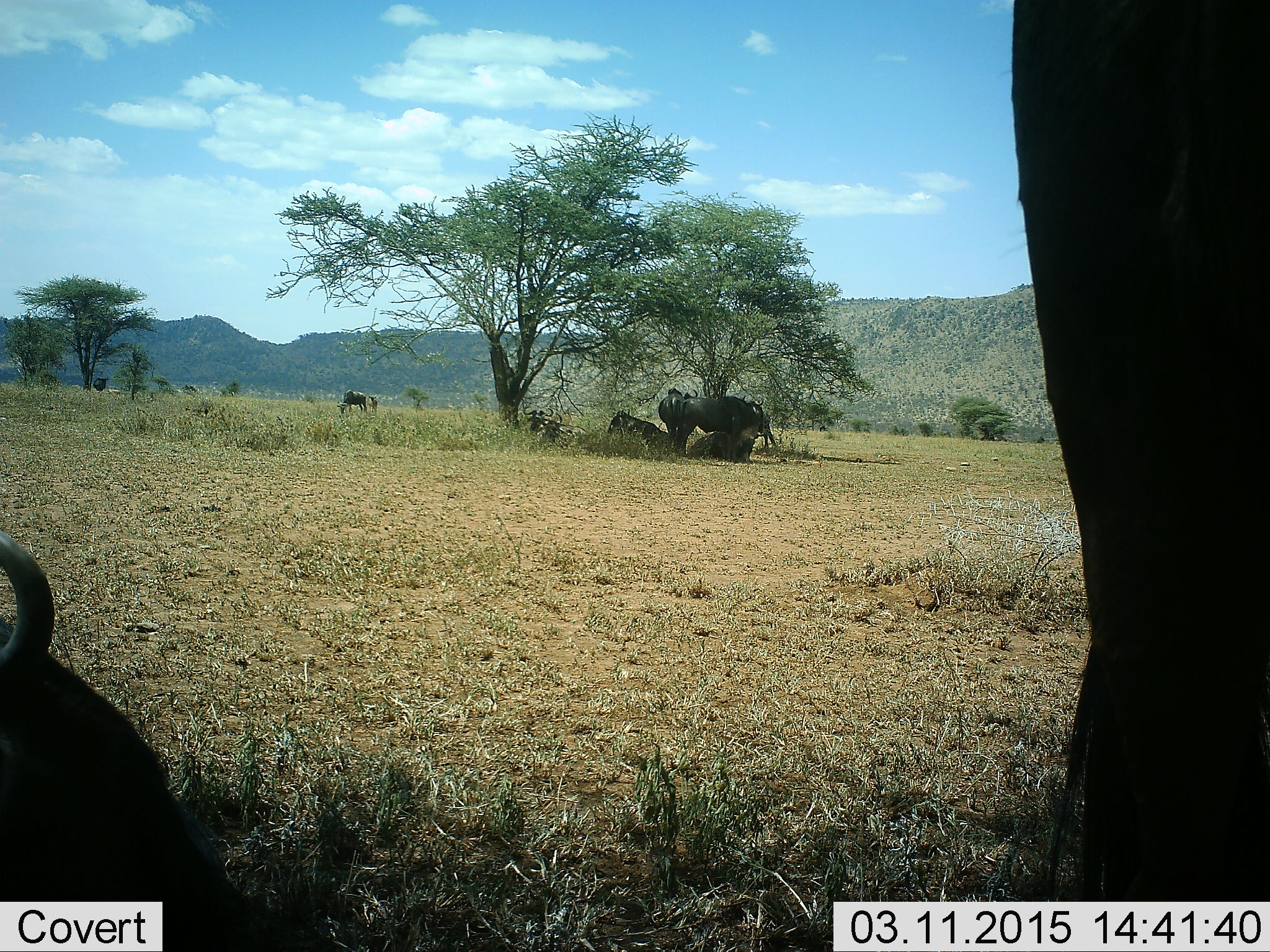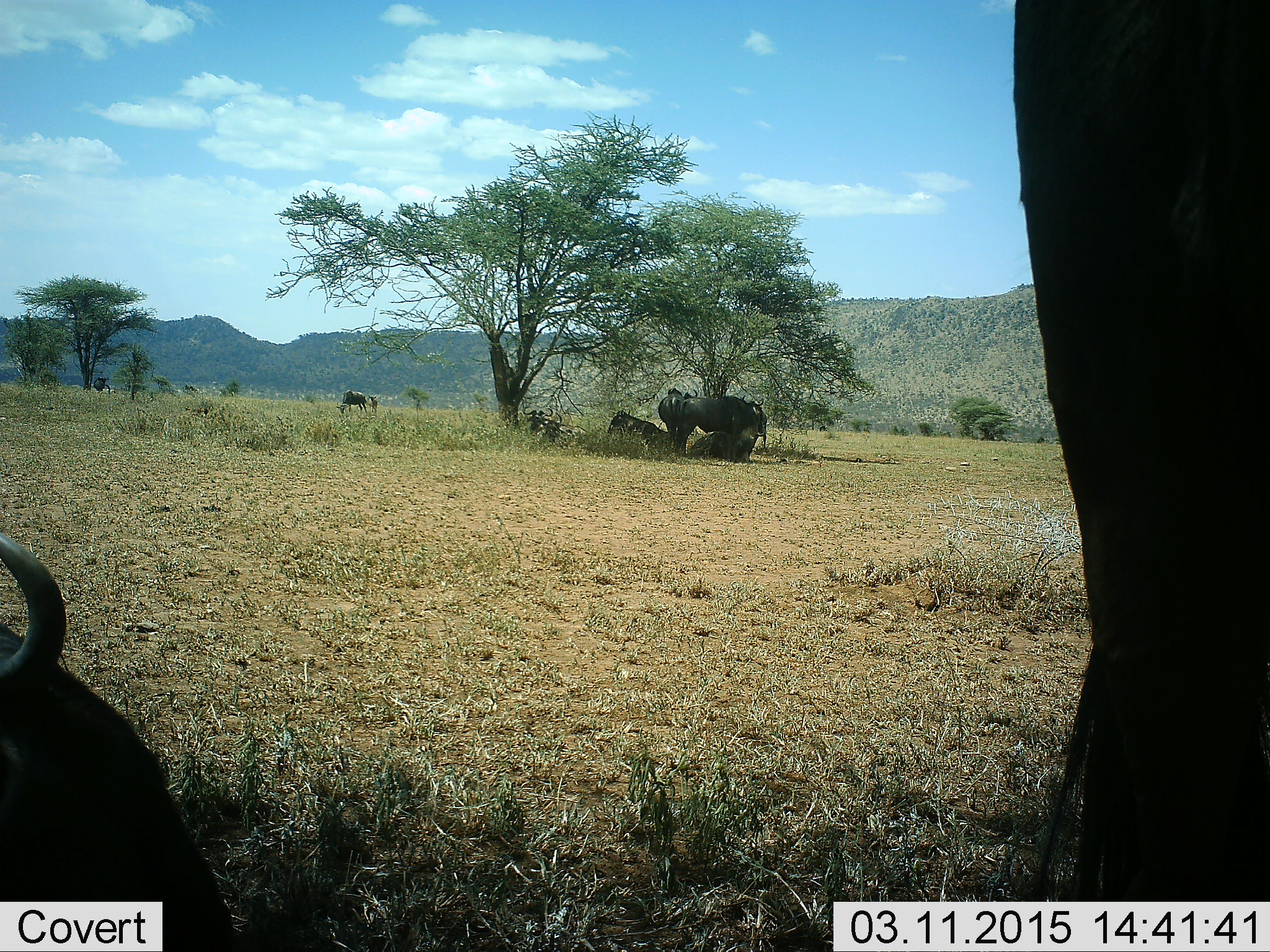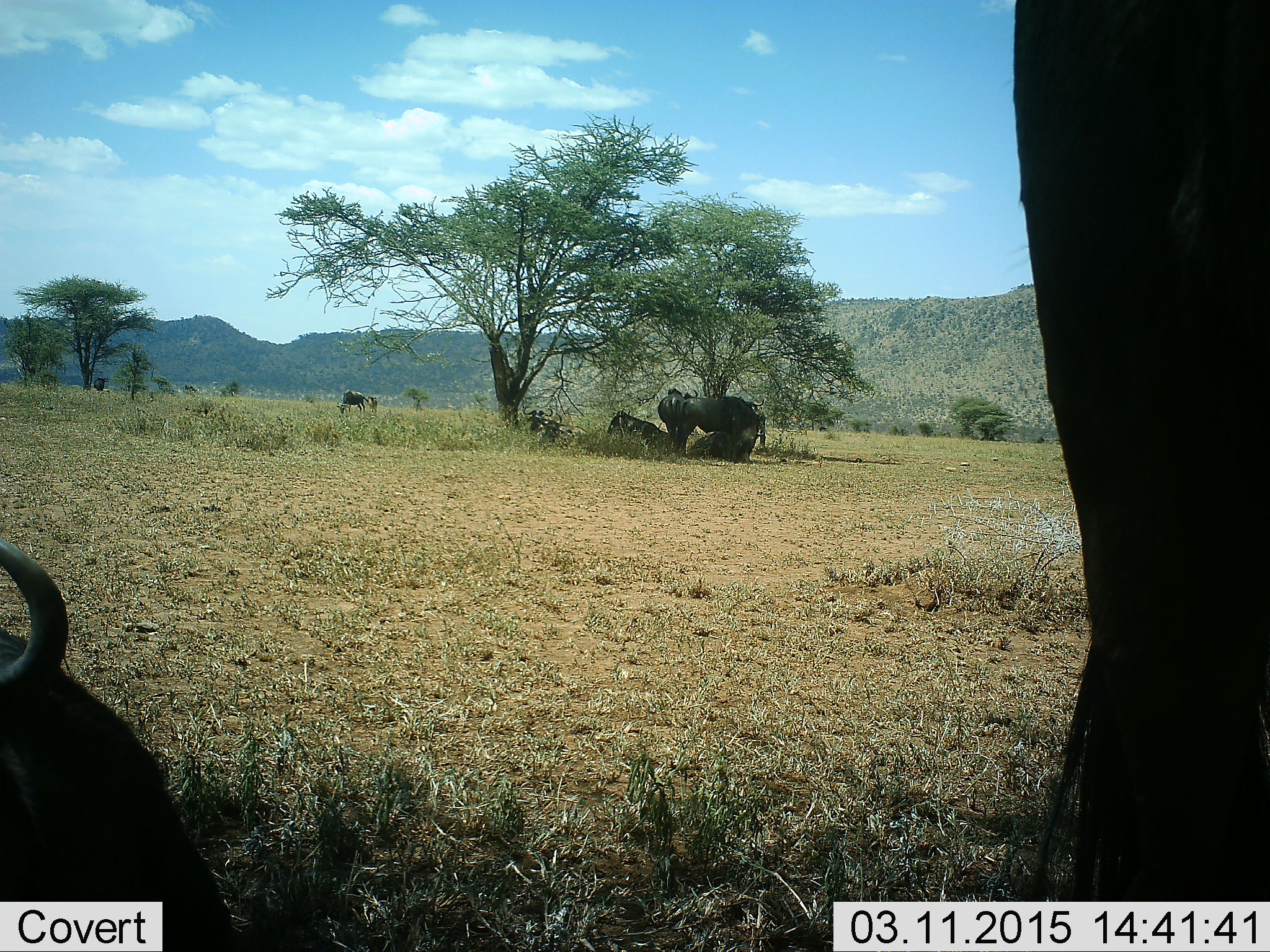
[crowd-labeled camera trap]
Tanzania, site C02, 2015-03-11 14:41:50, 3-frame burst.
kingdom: Animalia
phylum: Chordata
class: Mammalia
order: Artiodactyla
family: Bovidae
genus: Connochaetes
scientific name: Connochaetes taurinus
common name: blue wildebeest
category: wildebeest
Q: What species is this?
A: Wildebeest (blue wildebeest) (Connochaetes taurinus).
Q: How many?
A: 7.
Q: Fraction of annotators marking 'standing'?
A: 80%.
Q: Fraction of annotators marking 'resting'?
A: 100%.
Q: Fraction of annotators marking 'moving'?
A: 0%.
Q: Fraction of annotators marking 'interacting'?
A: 0%.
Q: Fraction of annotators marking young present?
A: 0%.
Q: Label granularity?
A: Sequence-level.